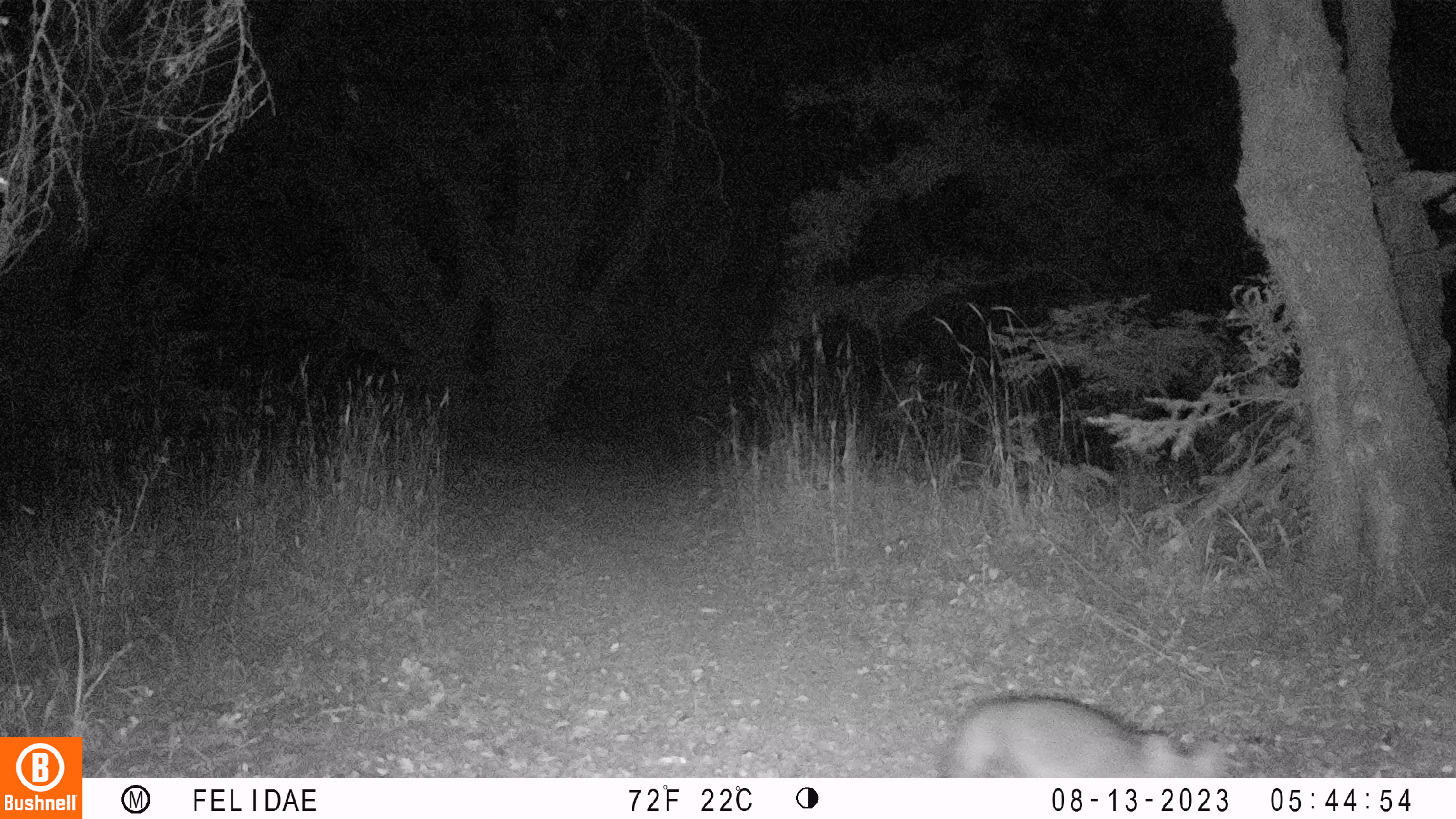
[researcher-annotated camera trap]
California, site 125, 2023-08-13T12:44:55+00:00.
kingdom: Animalia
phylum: Chordata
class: Mammalia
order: Carnivora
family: Canidae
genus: Urocyon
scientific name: Urocyon cinereoargenteus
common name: gray fox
Gray fox (Urocyon cinereoargenteus).